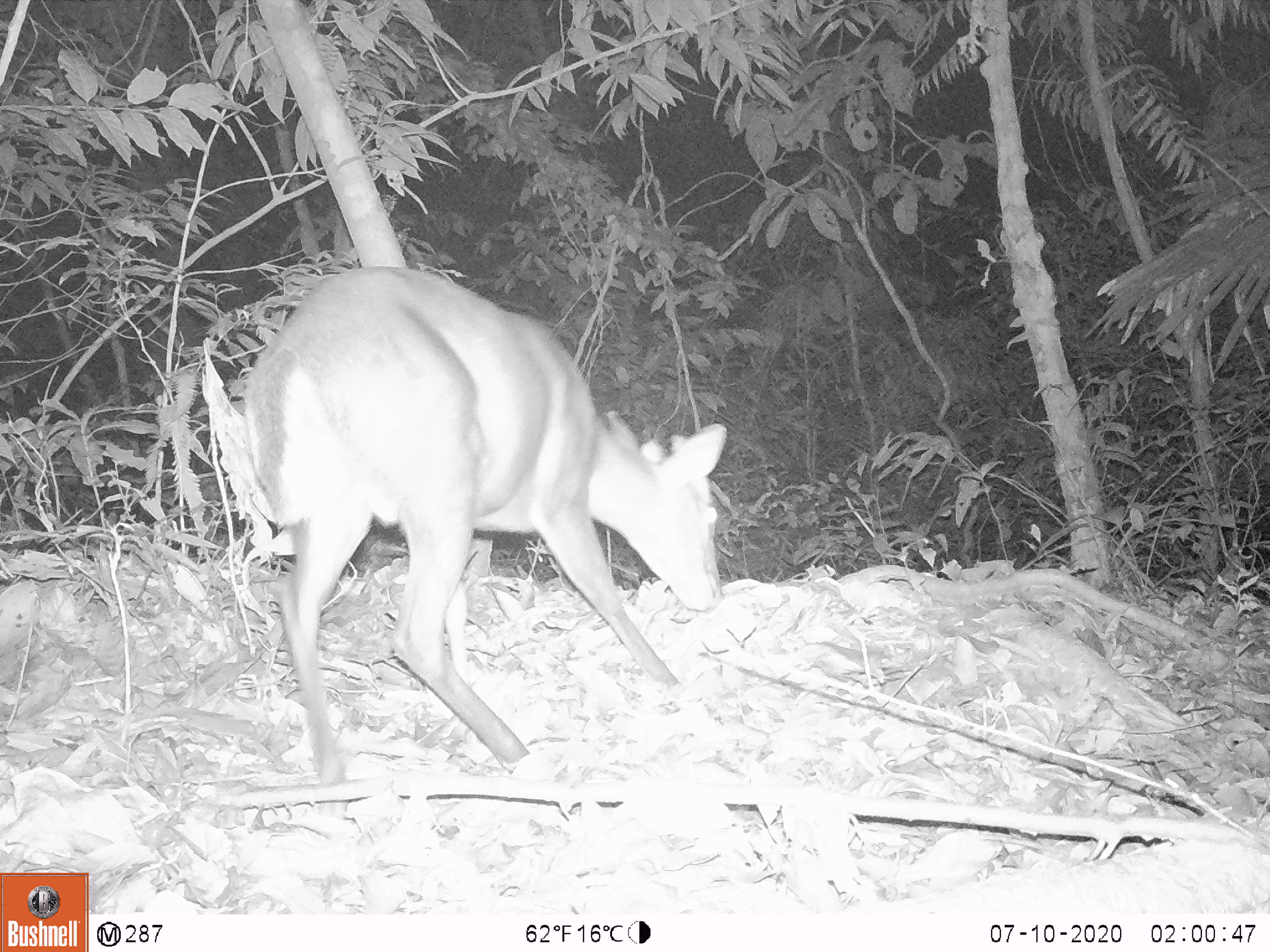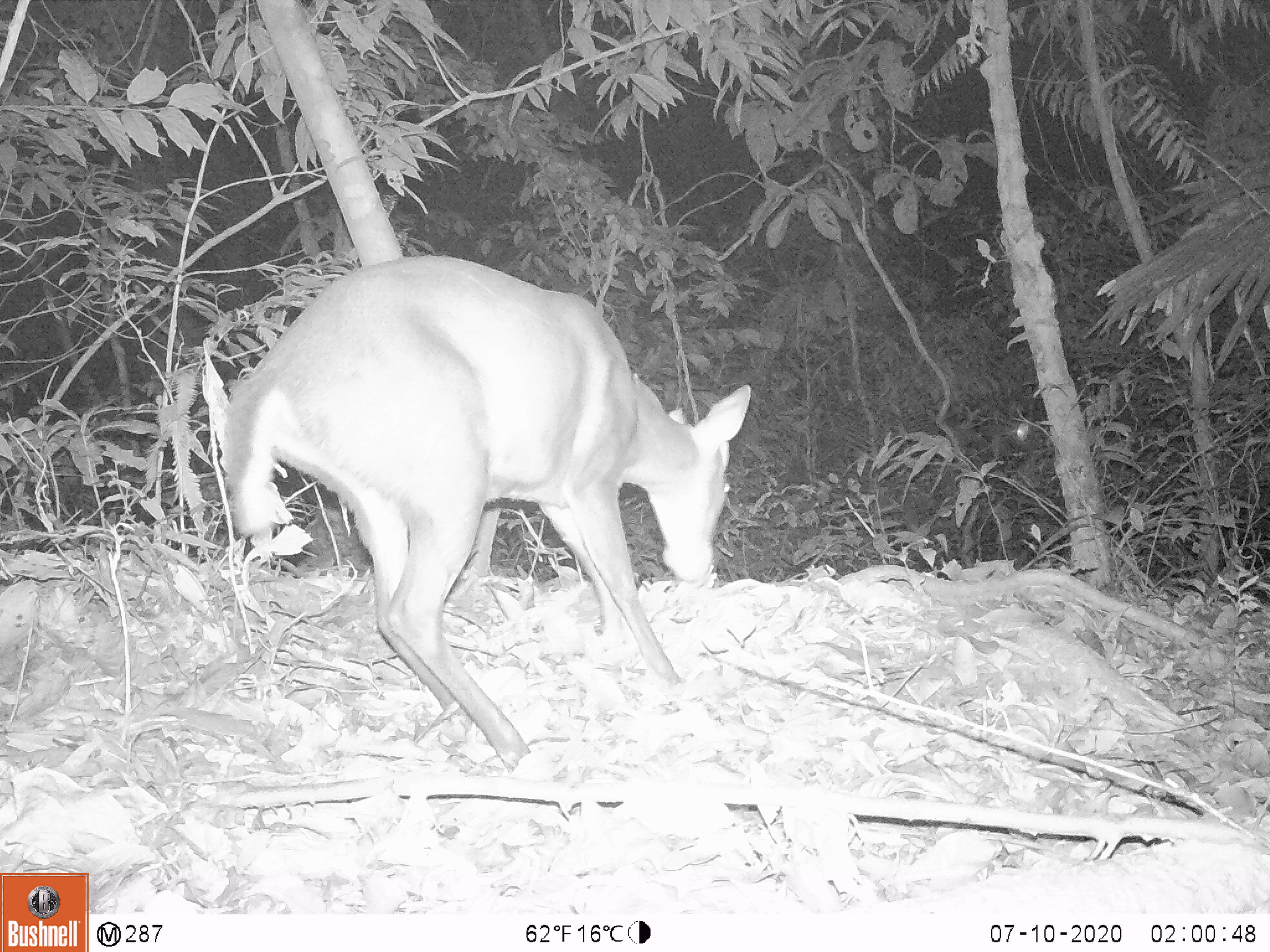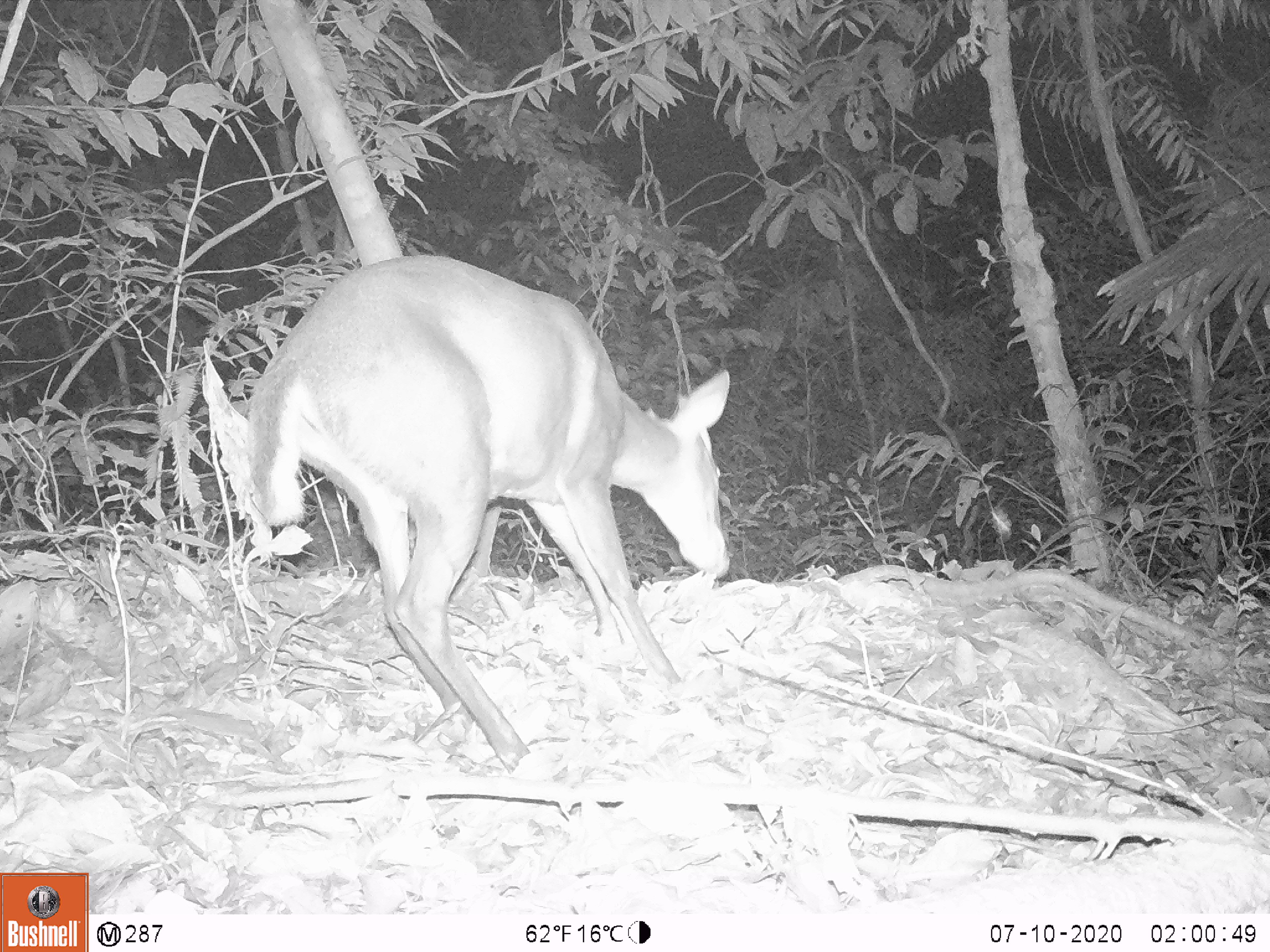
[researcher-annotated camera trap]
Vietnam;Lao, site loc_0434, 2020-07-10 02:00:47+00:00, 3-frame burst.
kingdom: Animalia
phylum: Chordata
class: Mammalia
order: Artiodactyla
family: Cervidae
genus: Muntiacus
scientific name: Muntiacus rooseveltorum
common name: roosevelt's muntjac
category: roosevelts muntjac group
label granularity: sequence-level